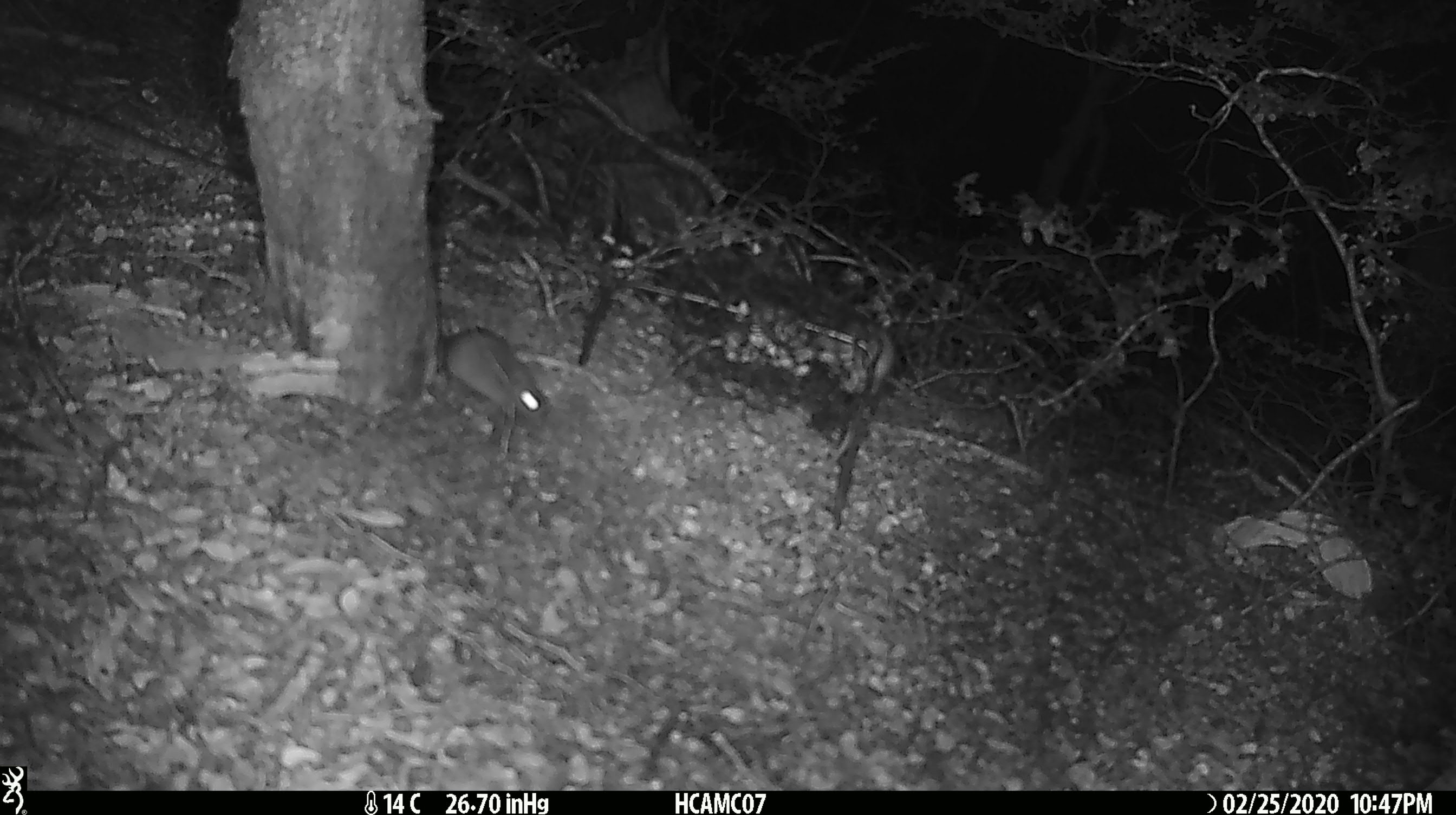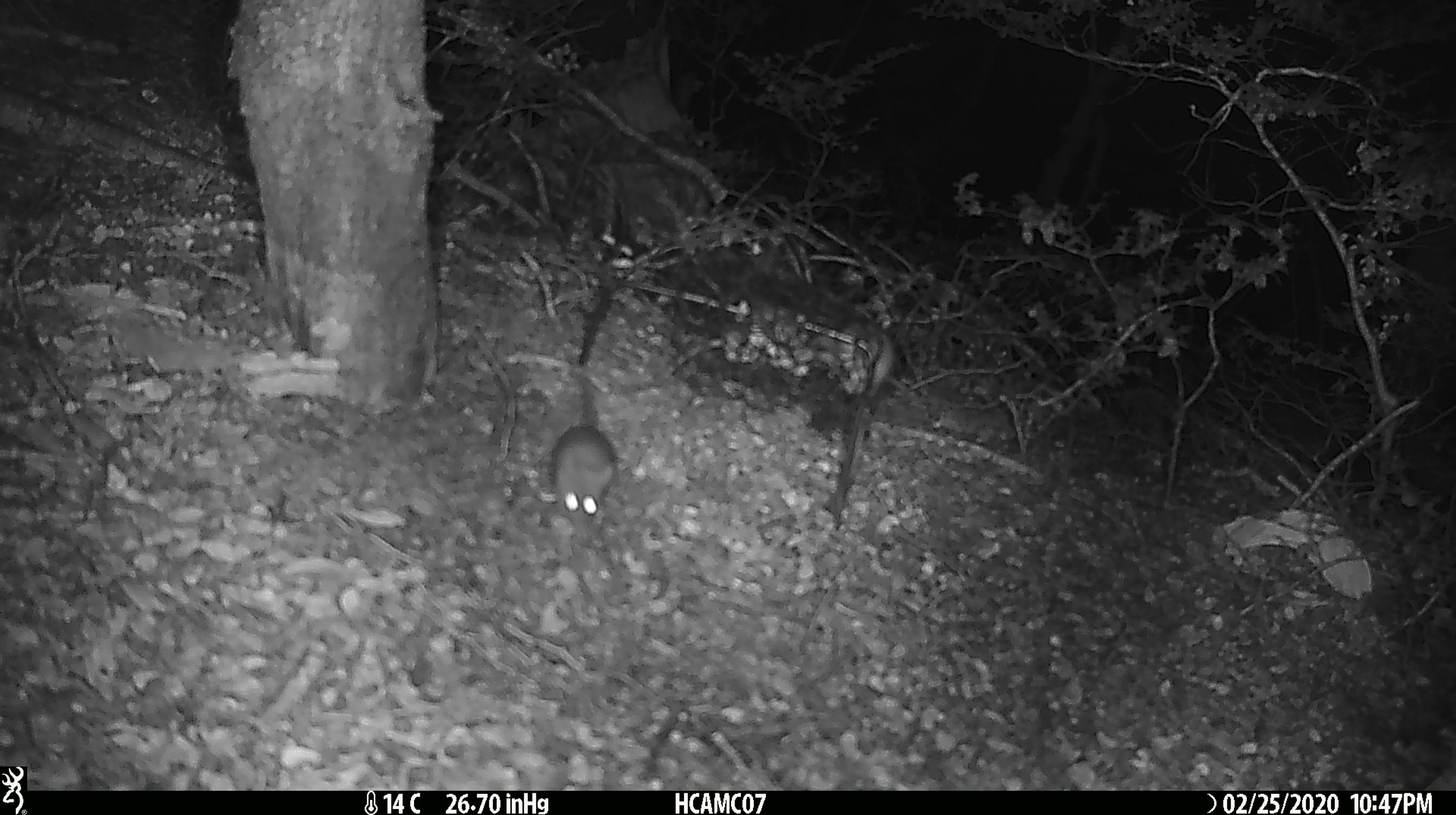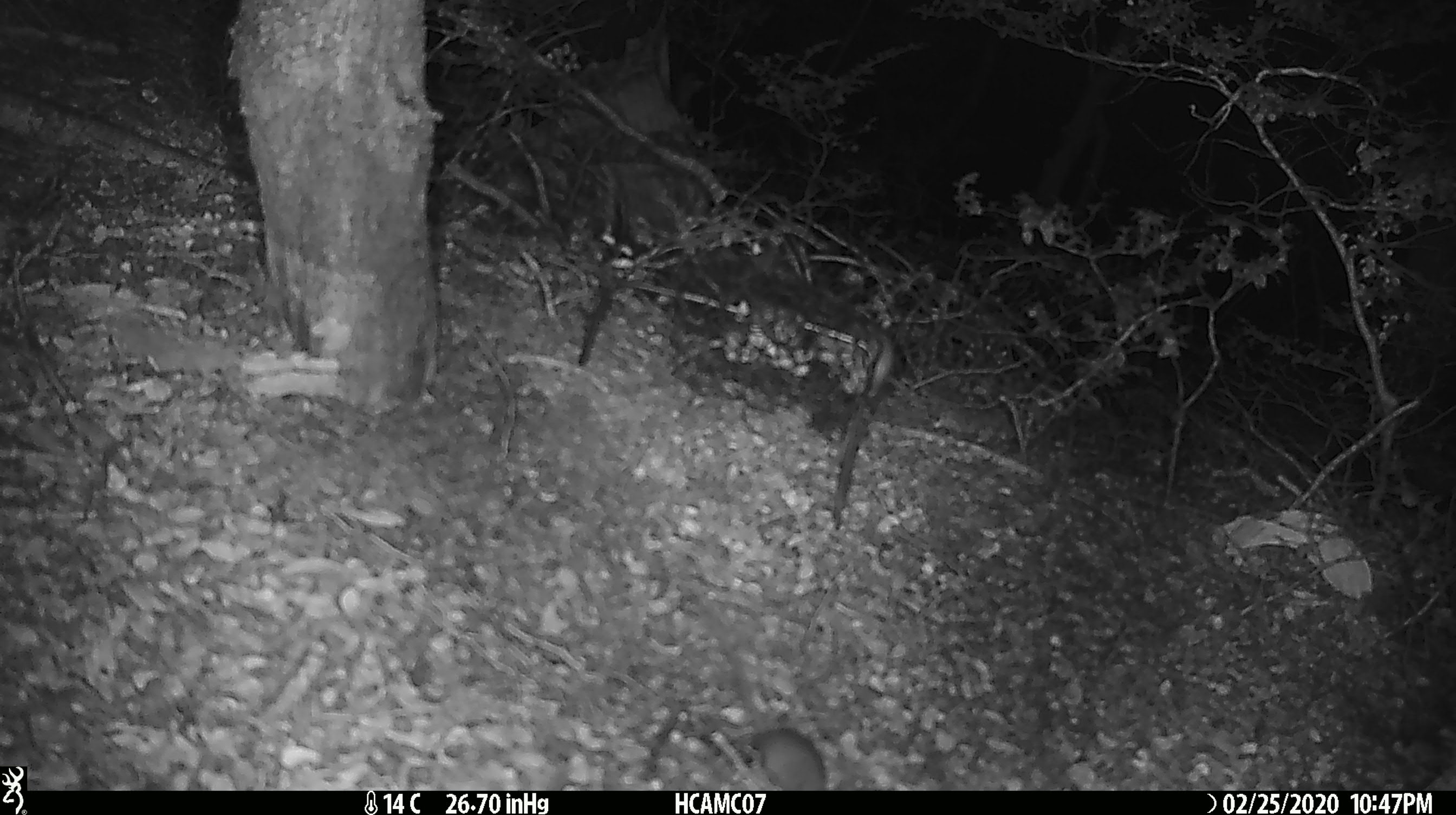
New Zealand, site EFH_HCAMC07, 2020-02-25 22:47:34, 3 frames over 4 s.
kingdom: Animalia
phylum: Chordata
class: Mammalia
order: Rodentia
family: Muridae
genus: Mus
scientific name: Mus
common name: mouse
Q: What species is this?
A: Mouse (Mus).